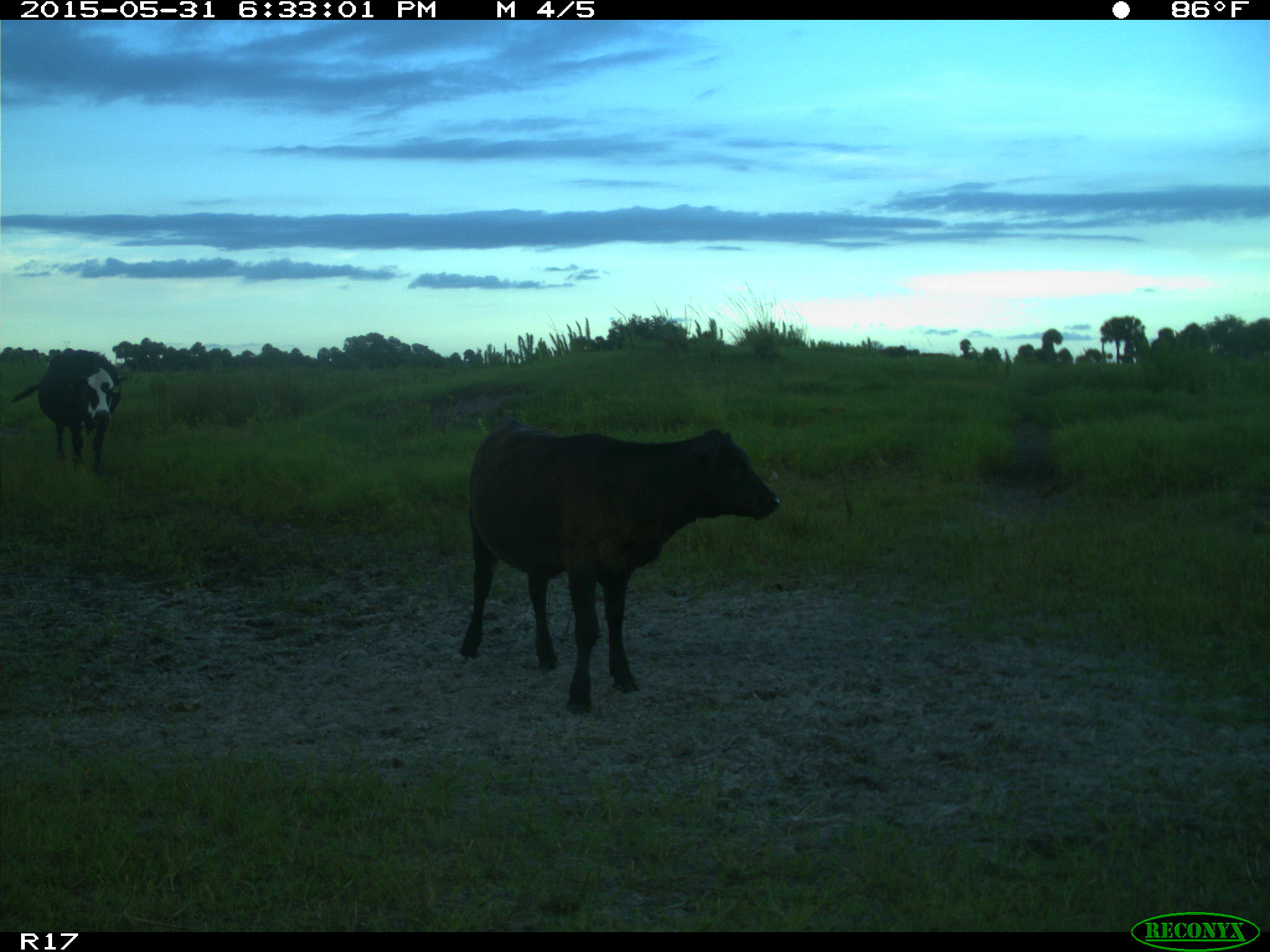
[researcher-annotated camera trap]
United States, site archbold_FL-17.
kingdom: Animalia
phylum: Chordata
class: Mammalia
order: Artiodactyla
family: Bovidae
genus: Bos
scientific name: Bos taurus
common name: domestic cow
Bos taurus (domestic cow).